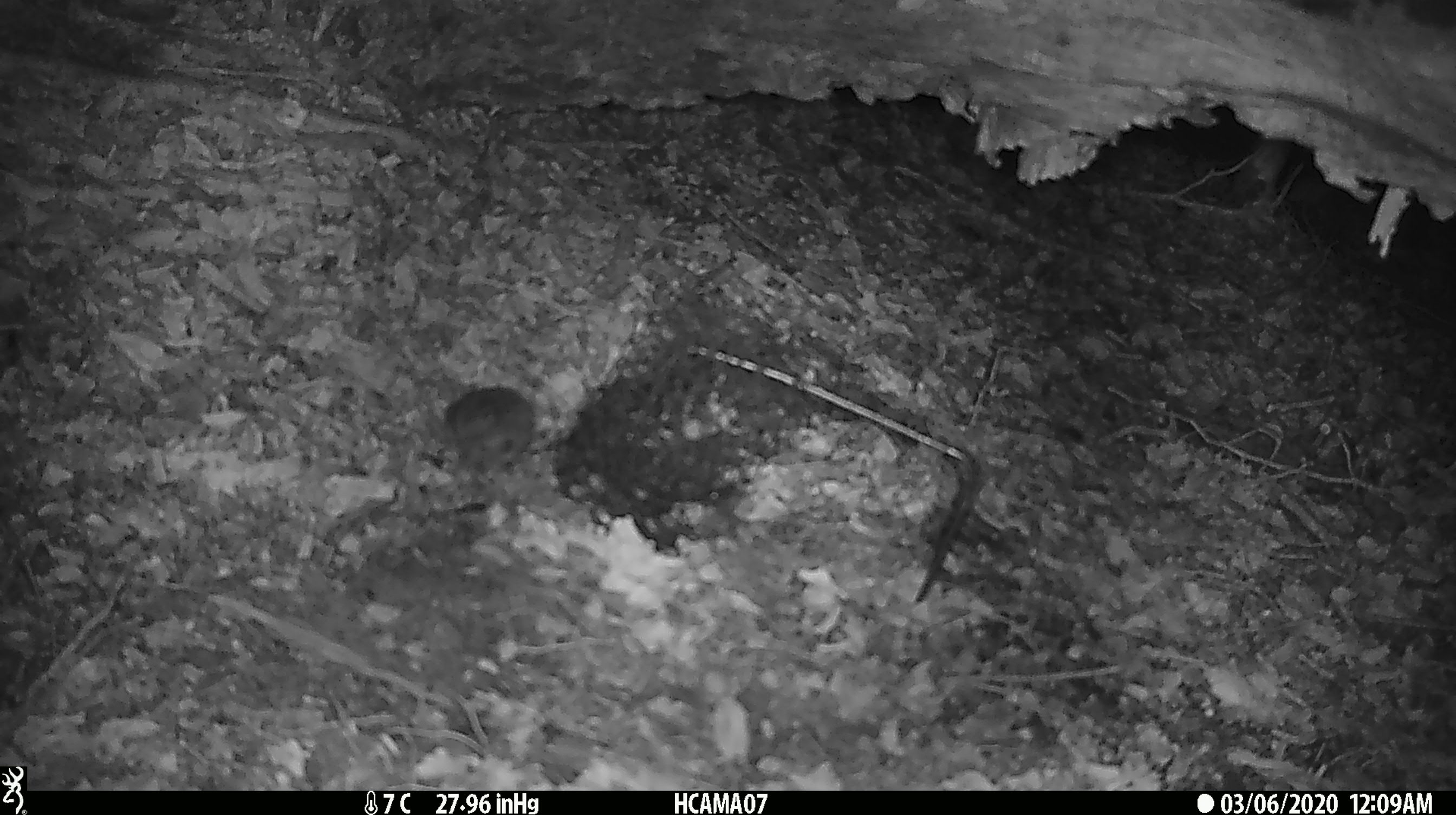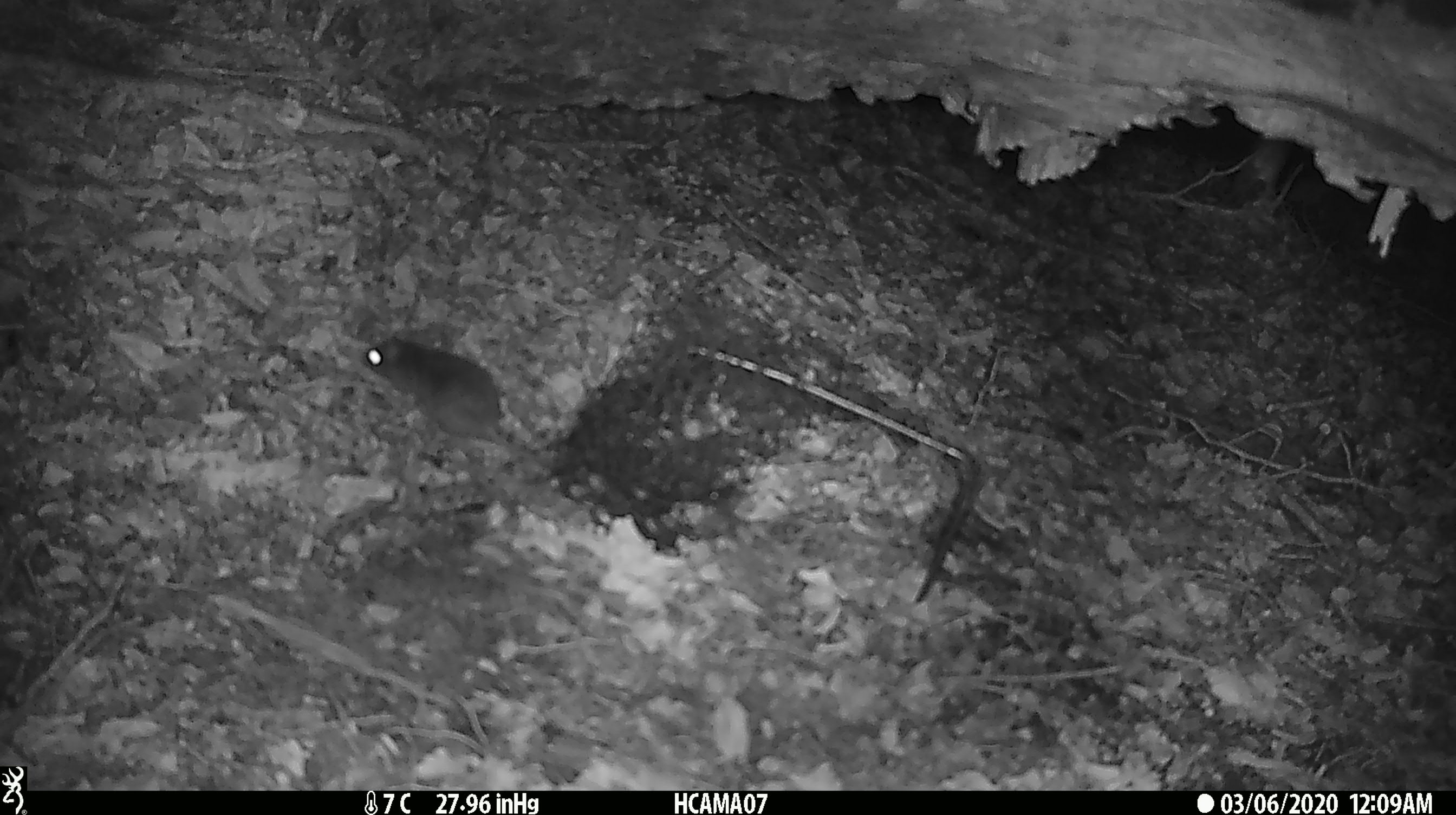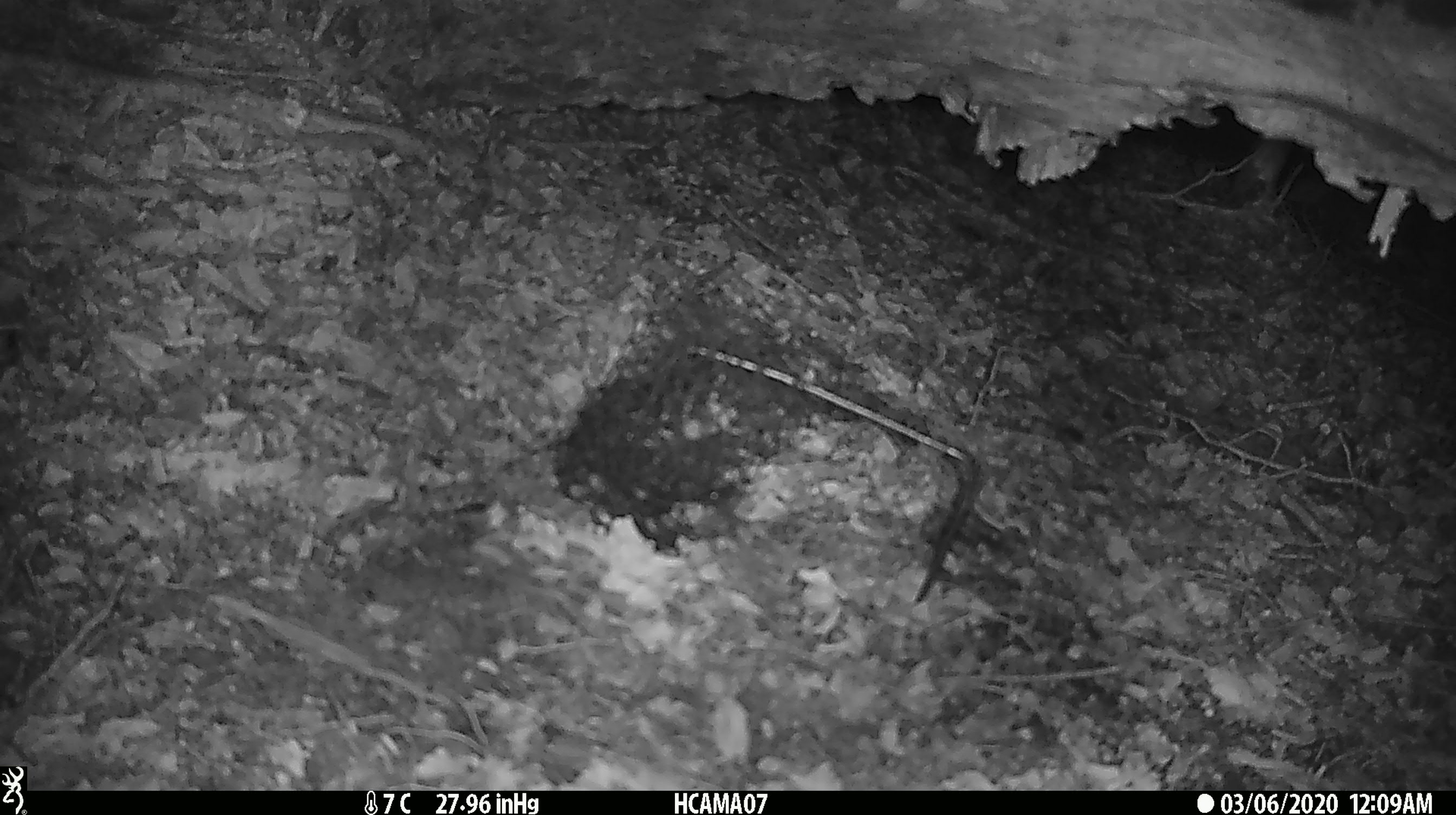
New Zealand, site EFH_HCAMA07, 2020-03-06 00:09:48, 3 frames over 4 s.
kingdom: Animalia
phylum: Chordata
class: Mammalia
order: Rodentia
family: Muridae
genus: Mus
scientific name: Mus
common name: mouse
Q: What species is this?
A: Mouse (Mus).